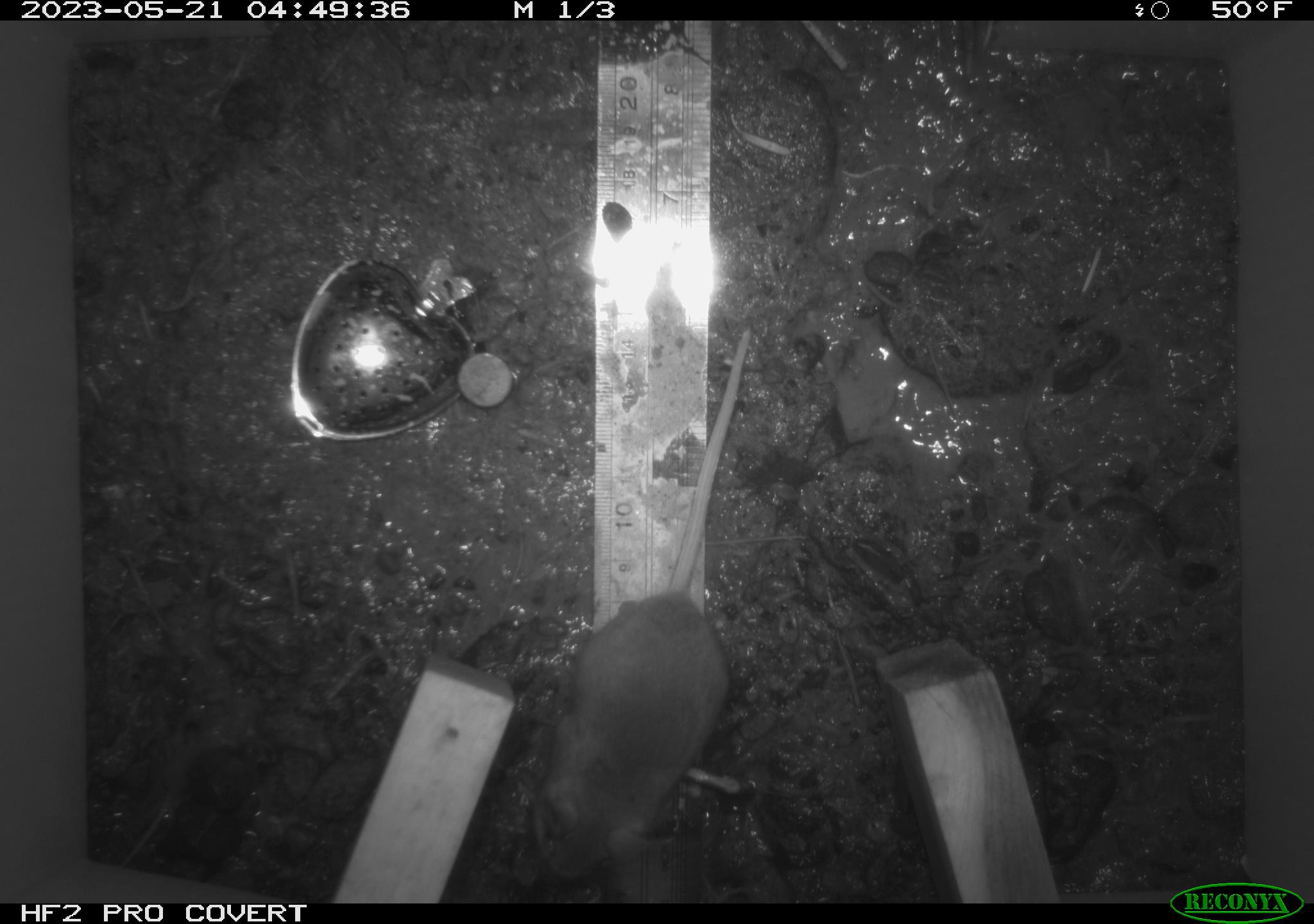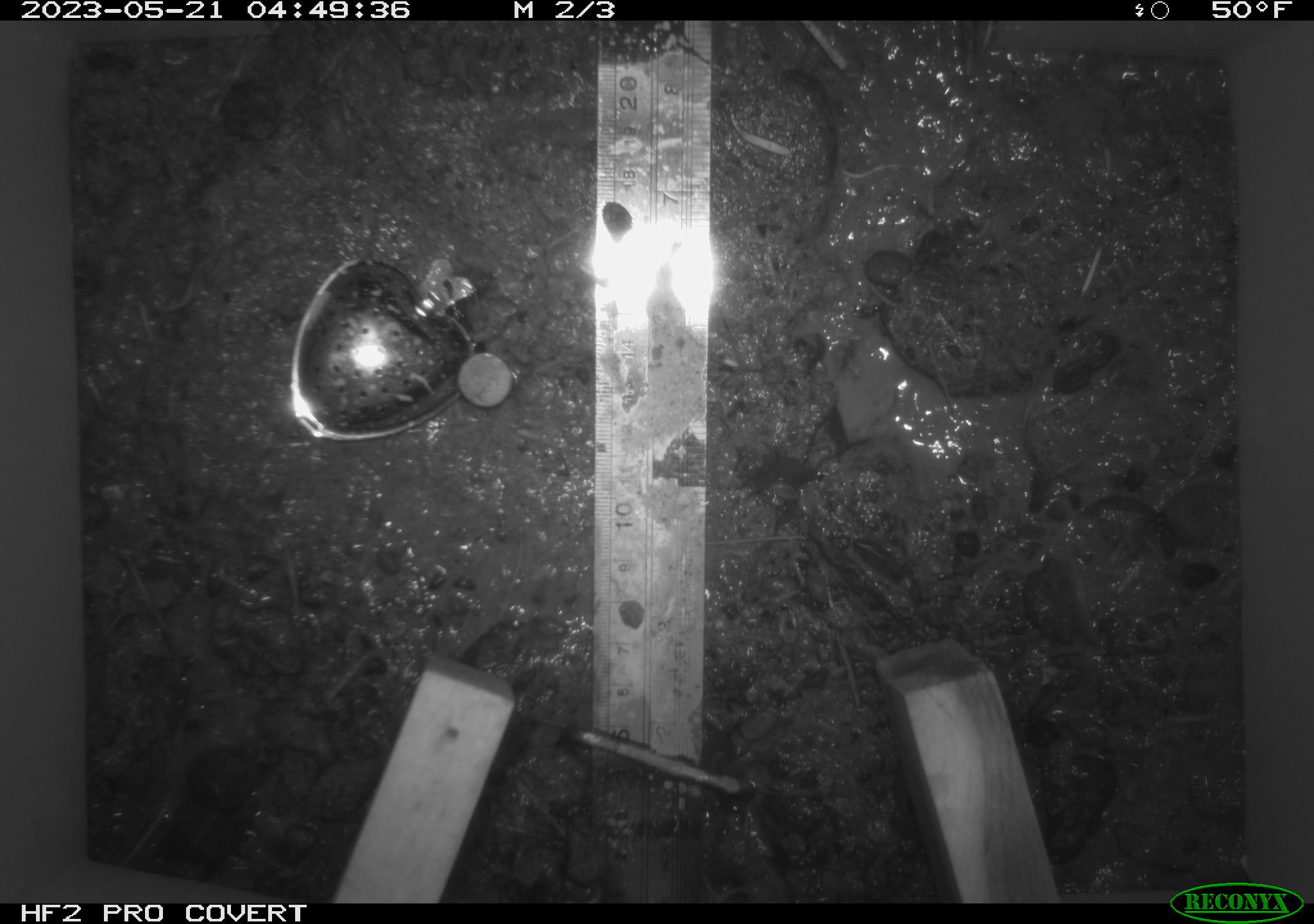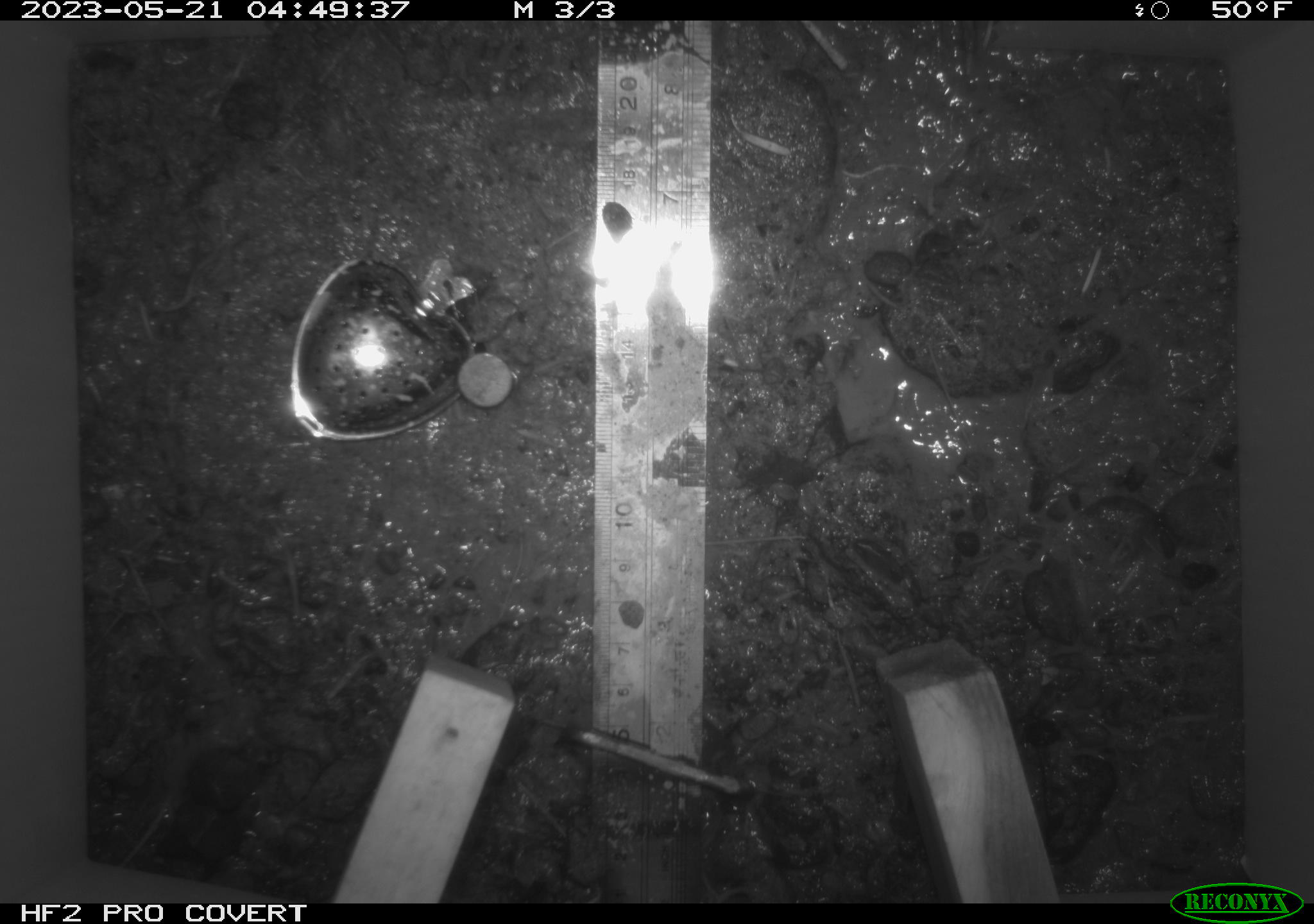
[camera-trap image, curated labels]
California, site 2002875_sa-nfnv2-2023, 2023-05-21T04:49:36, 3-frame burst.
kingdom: Animalia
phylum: Chordata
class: Mammalia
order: Rodentia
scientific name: Rodentia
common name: mouse species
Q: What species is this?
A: Mouse species (Rodentia).